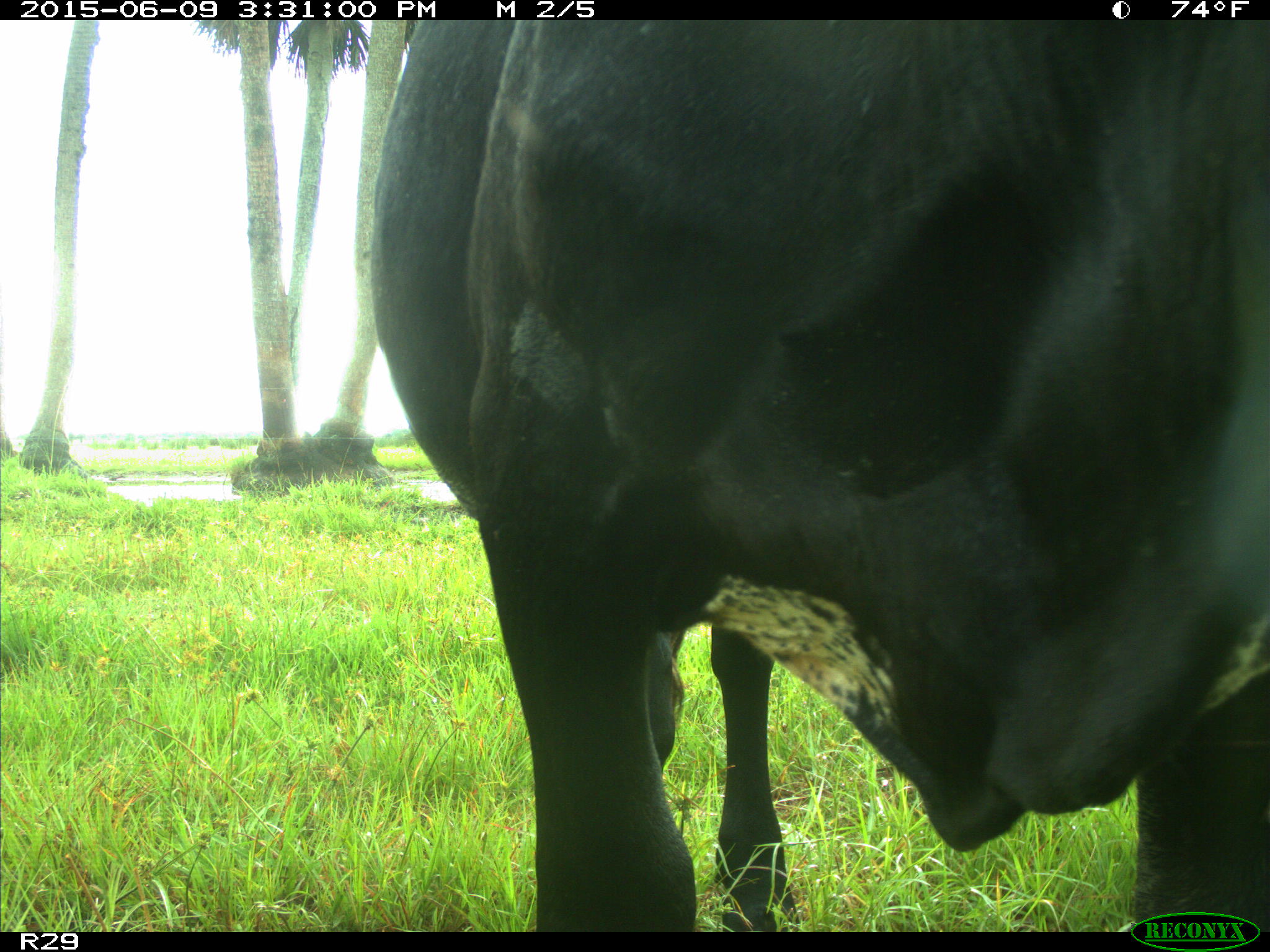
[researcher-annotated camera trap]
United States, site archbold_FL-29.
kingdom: Animalia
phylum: Chordata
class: Mammalia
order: Artiodactyla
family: Bovidae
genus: Bos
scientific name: Bos taurus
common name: domestic cow